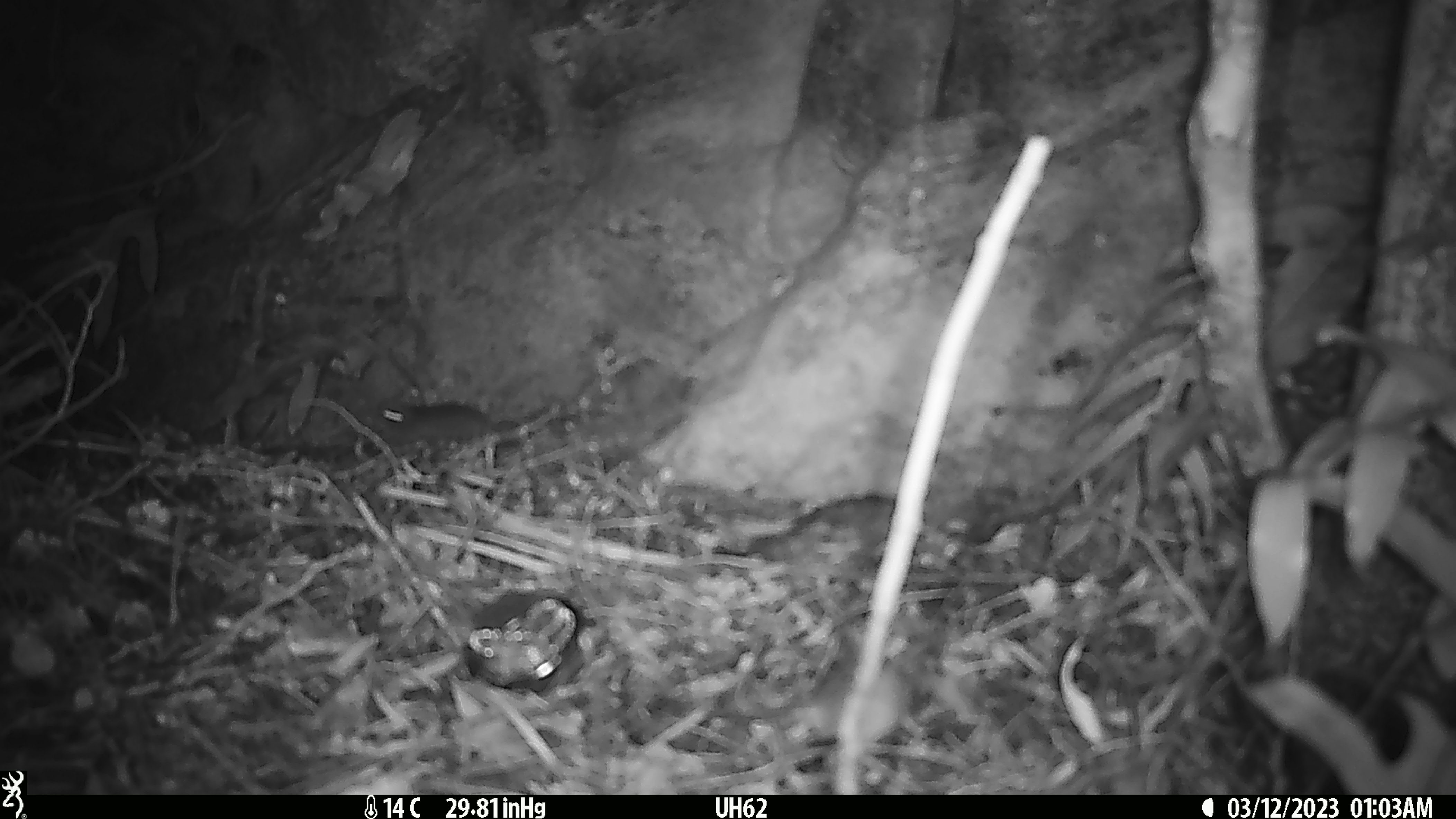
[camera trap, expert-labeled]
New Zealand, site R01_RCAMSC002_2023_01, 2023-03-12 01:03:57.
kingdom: Animalia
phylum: Chordata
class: Mammalia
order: Rodentia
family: Muridae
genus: Mus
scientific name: Mus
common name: mouse